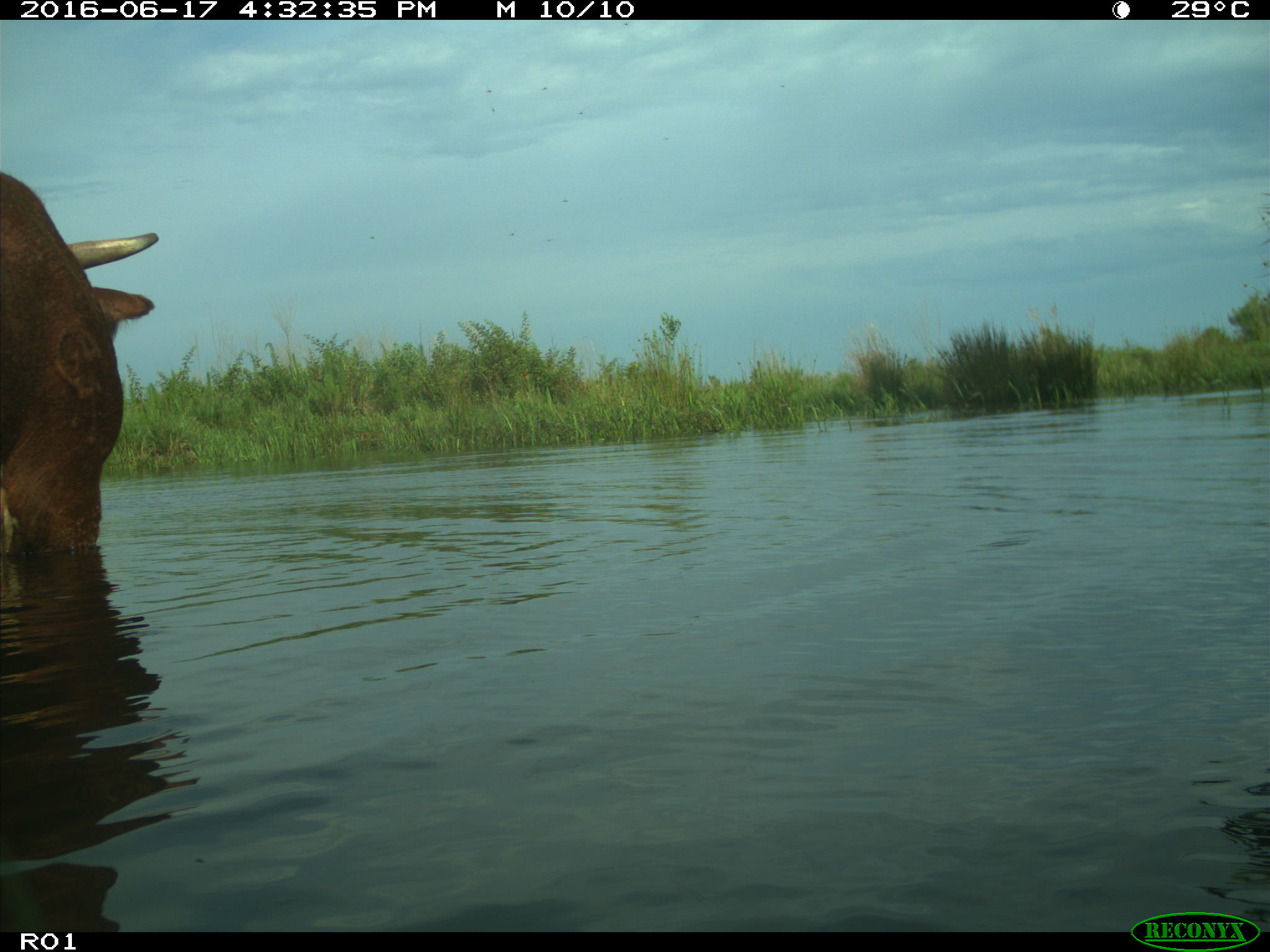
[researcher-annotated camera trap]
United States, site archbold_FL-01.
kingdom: Animalia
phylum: Chordata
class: Mammalia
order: Artiodactyla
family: Bovidae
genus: Bos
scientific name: Bos taurus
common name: domestic cow